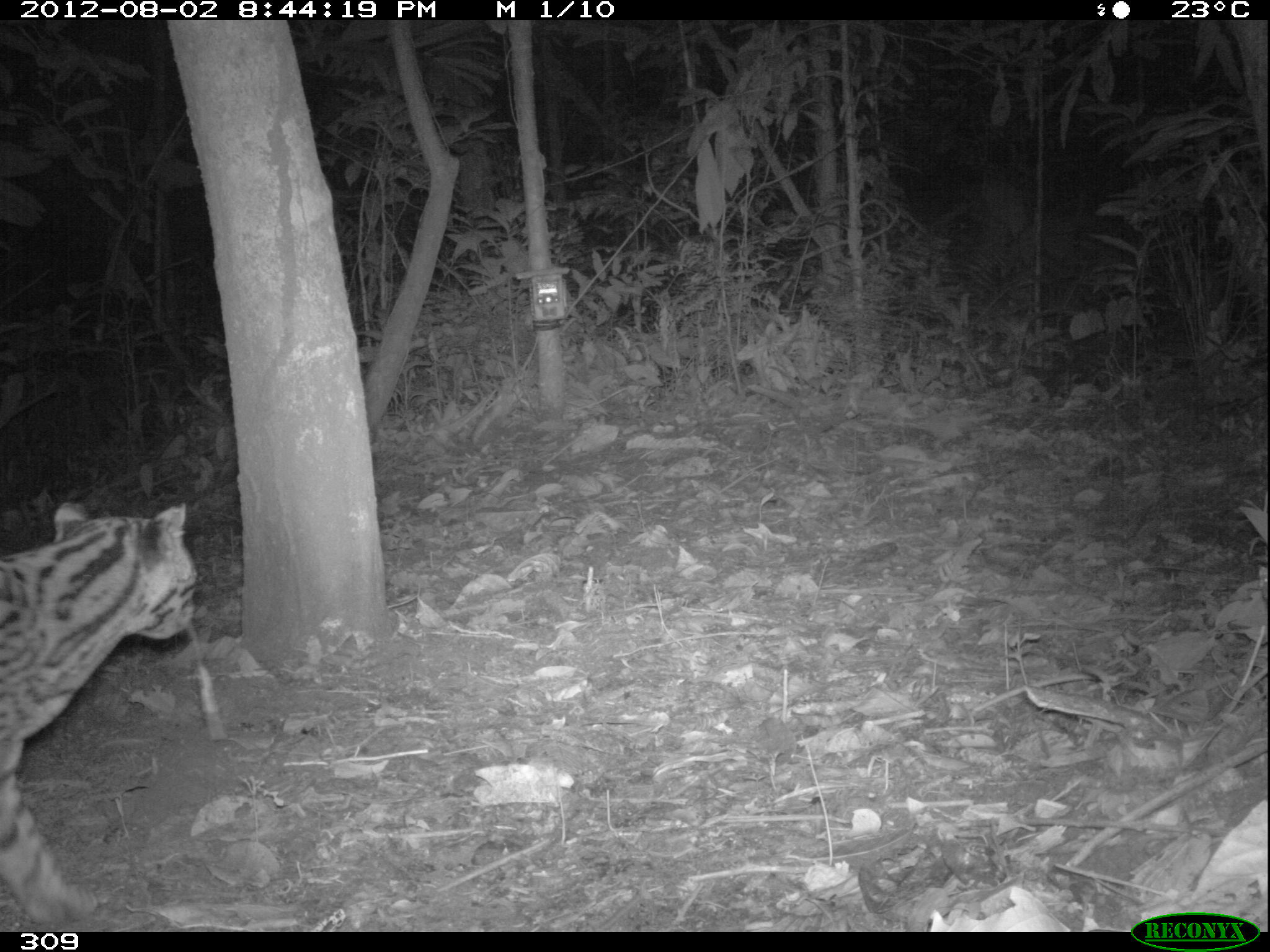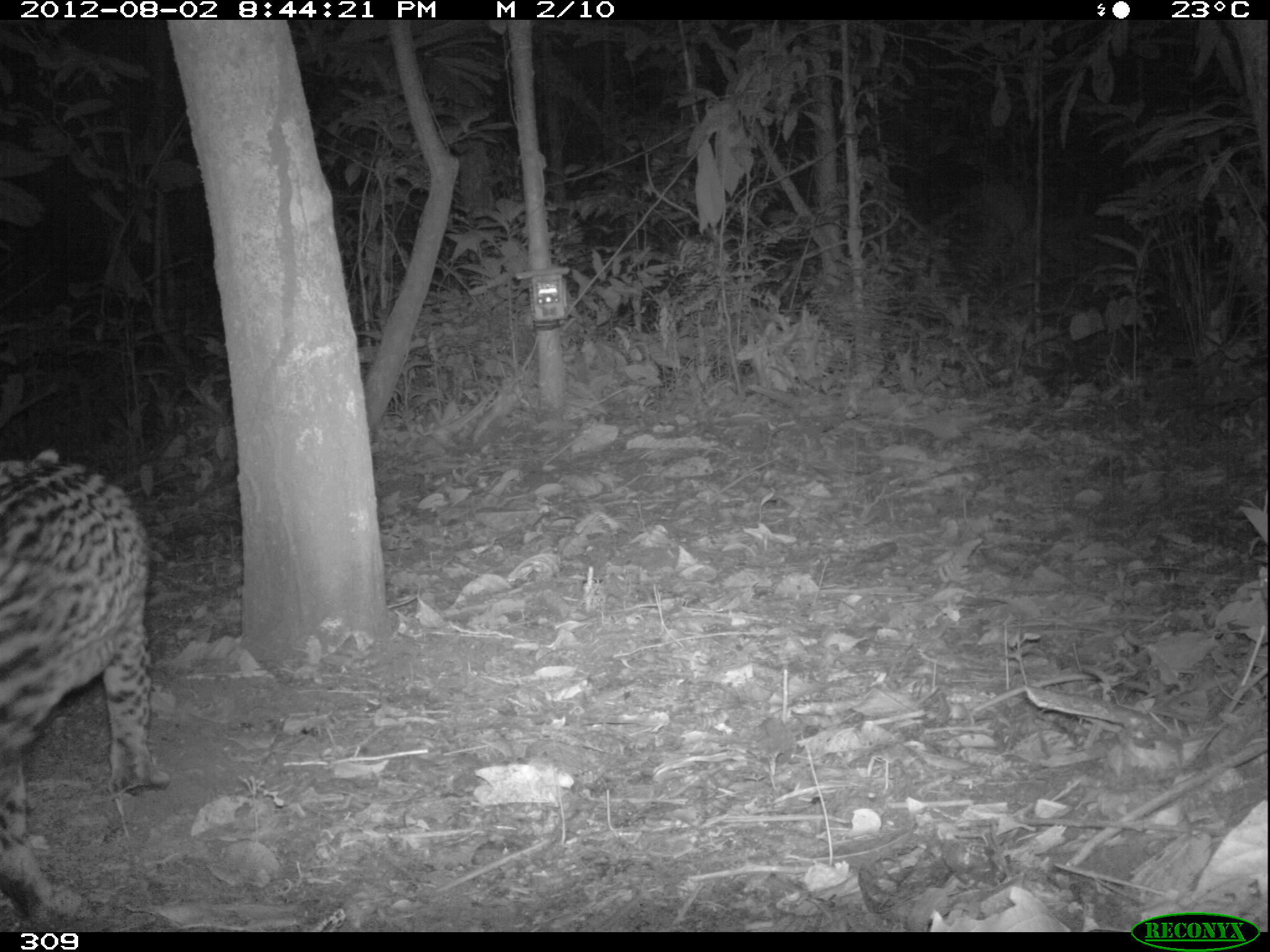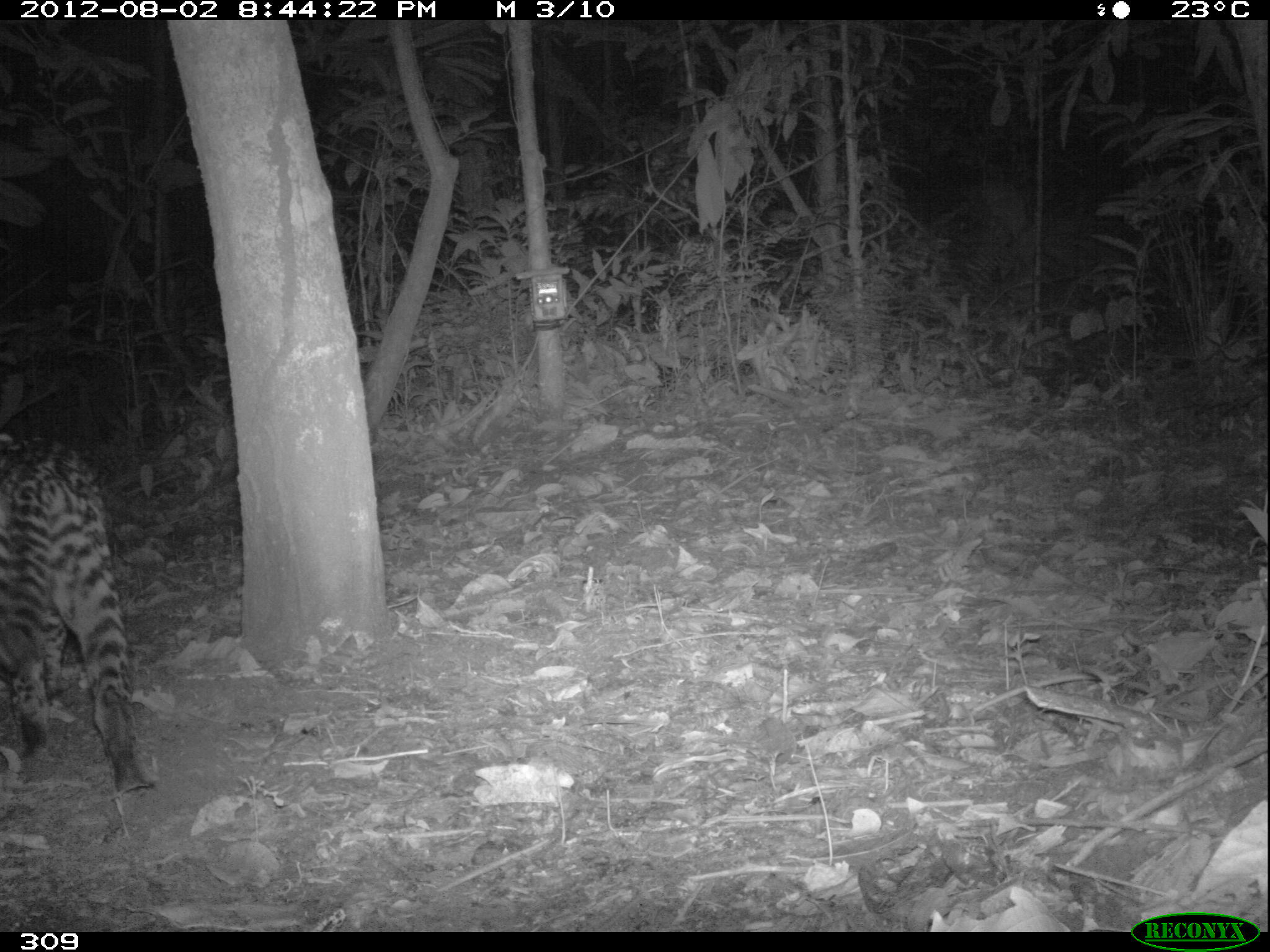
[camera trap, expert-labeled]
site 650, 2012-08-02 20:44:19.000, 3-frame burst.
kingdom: Animalia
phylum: Chordata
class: Mammalia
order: Carnivora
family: Felidae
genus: Leopardus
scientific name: Leopardus pardalis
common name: ocelot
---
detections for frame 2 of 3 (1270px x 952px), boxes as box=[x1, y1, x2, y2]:
leopardus pardalis: box=[0, 446, 172, 920]